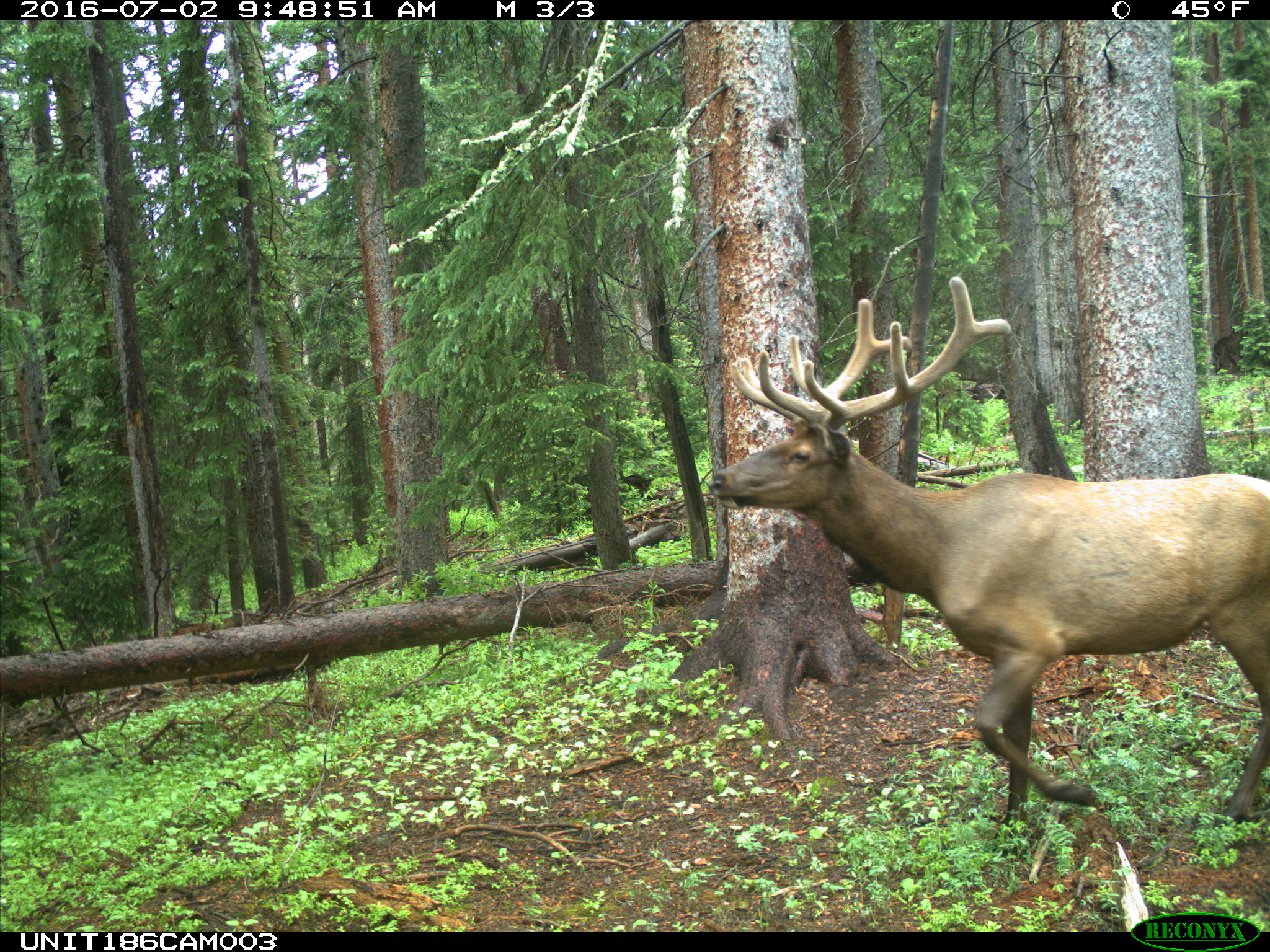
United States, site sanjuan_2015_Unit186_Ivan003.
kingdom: Animalia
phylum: Chordata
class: Mammalia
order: Artiodactyla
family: Cervidae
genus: Cervus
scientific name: Cervus elaphus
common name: red deer